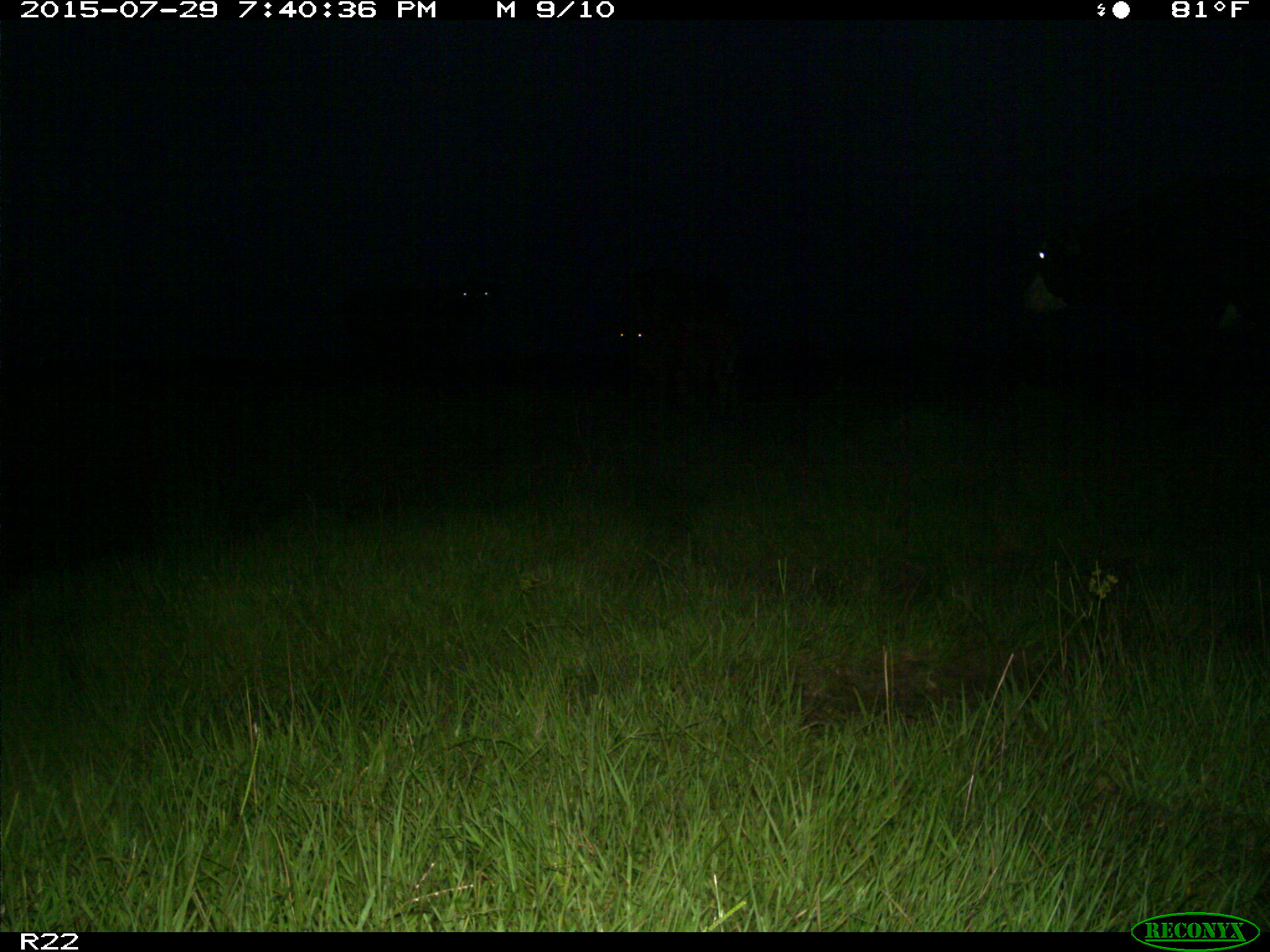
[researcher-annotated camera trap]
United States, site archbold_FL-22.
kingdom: Animalia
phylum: Chordata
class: Mammalia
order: Artiodactyla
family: Bovidae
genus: Bos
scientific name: Bos taurus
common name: domestic cow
Bos taurus (domestic cow).